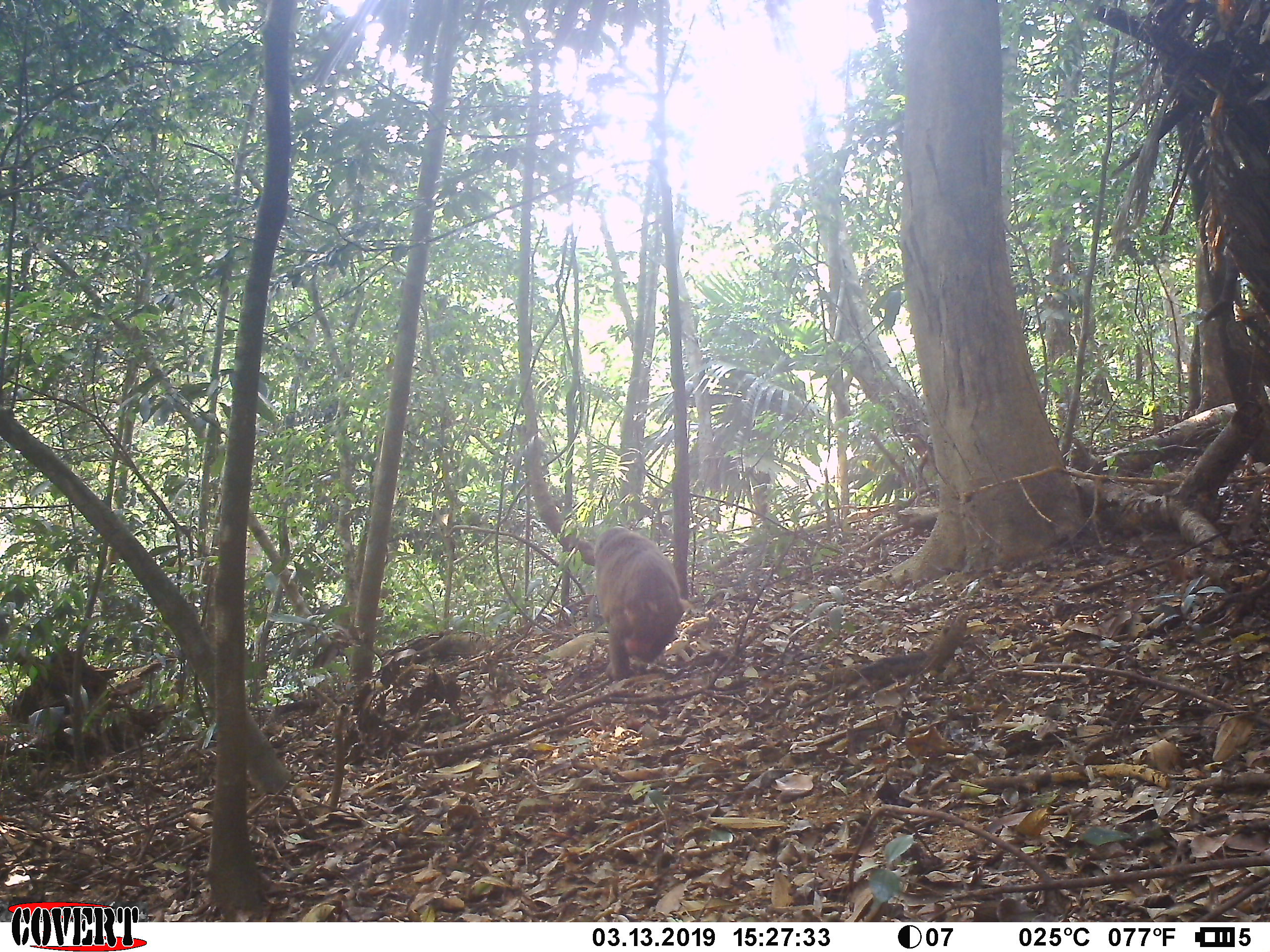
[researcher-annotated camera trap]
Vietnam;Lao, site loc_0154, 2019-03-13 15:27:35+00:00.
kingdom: Animalia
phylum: Chordata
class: Mammalia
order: Primates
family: Cercopithecidae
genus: Macaca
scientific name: Macaca arctoides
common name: stump-tailed macaque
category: stump tailed macaque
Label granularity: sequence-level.